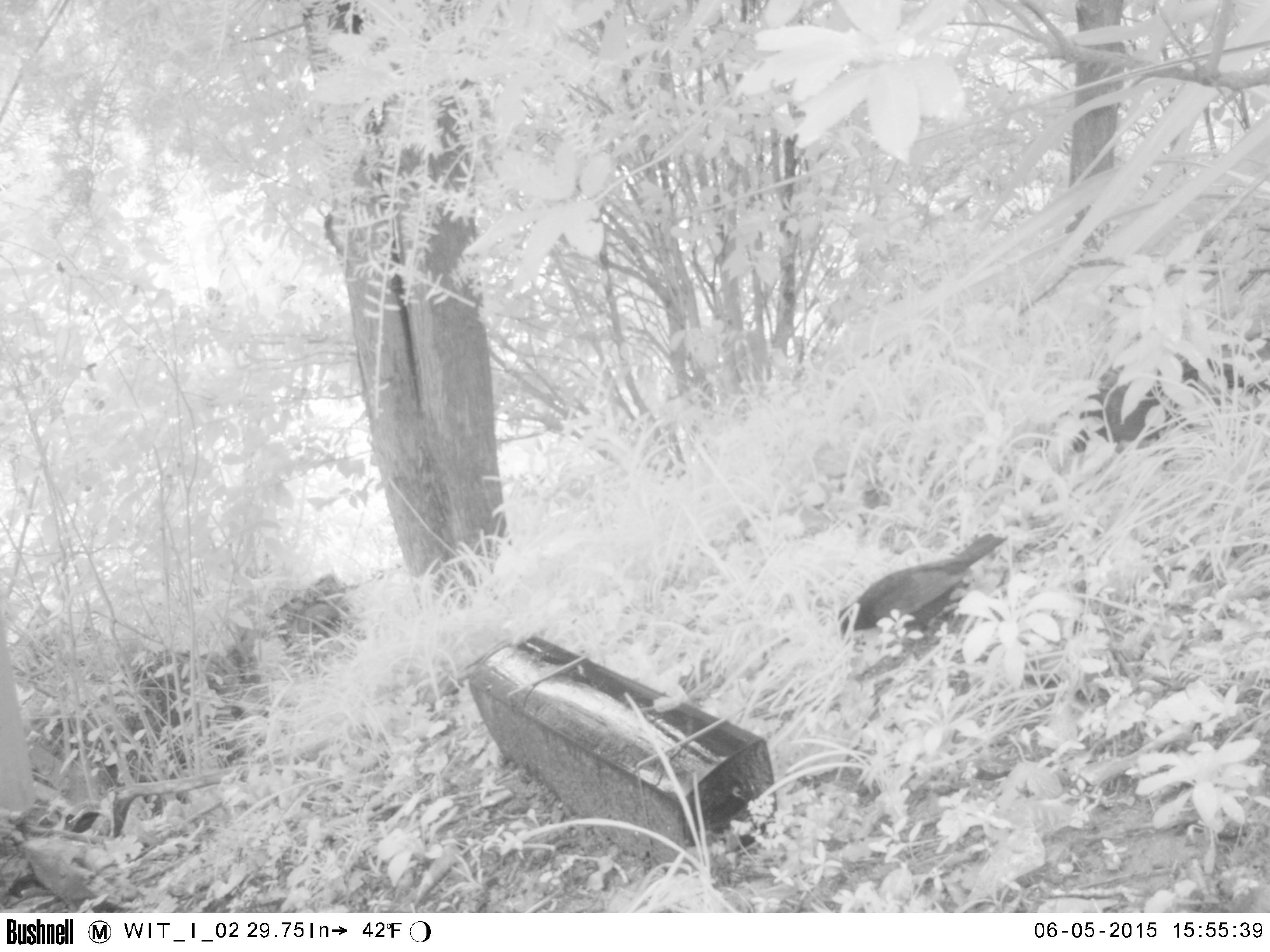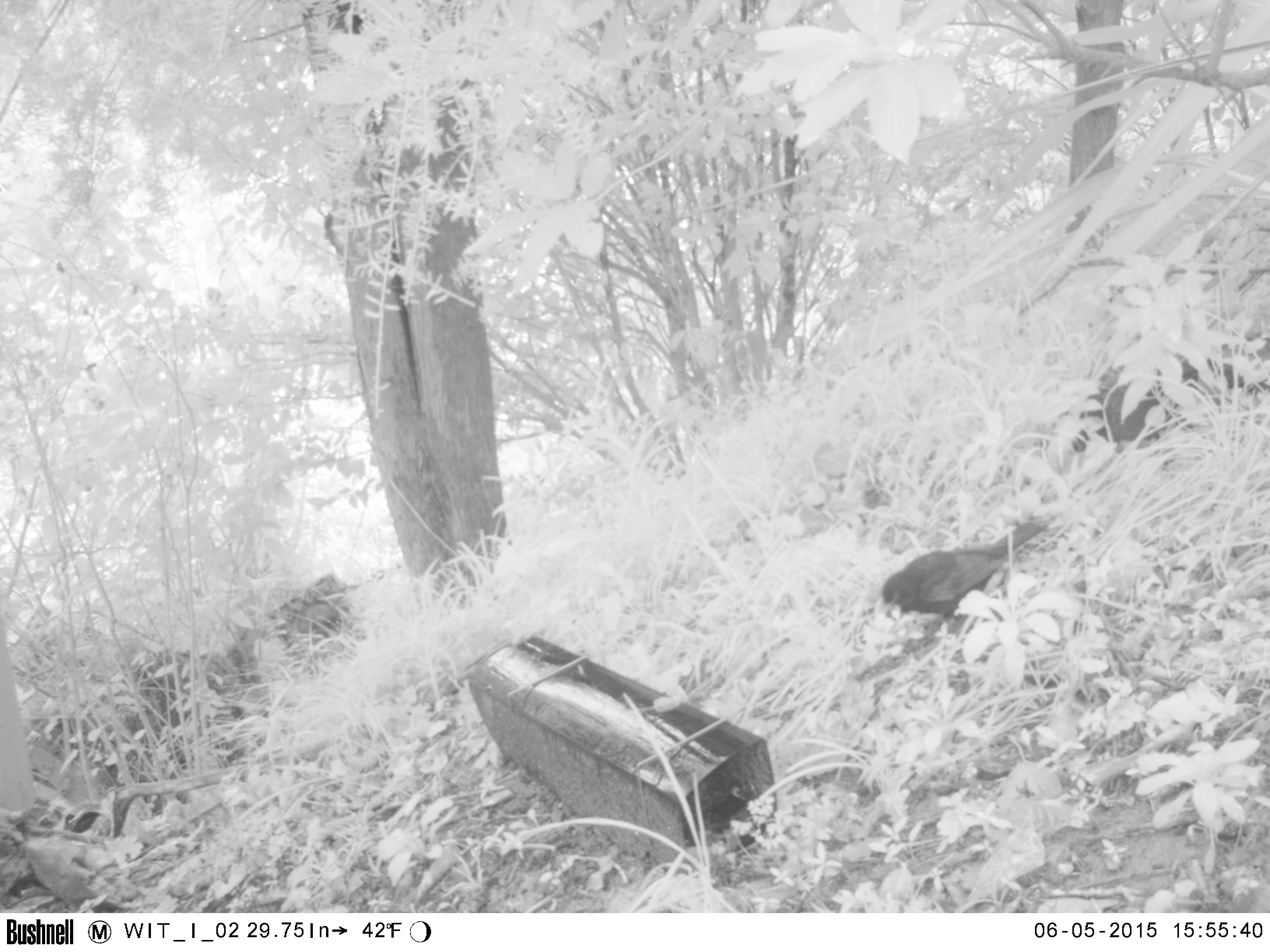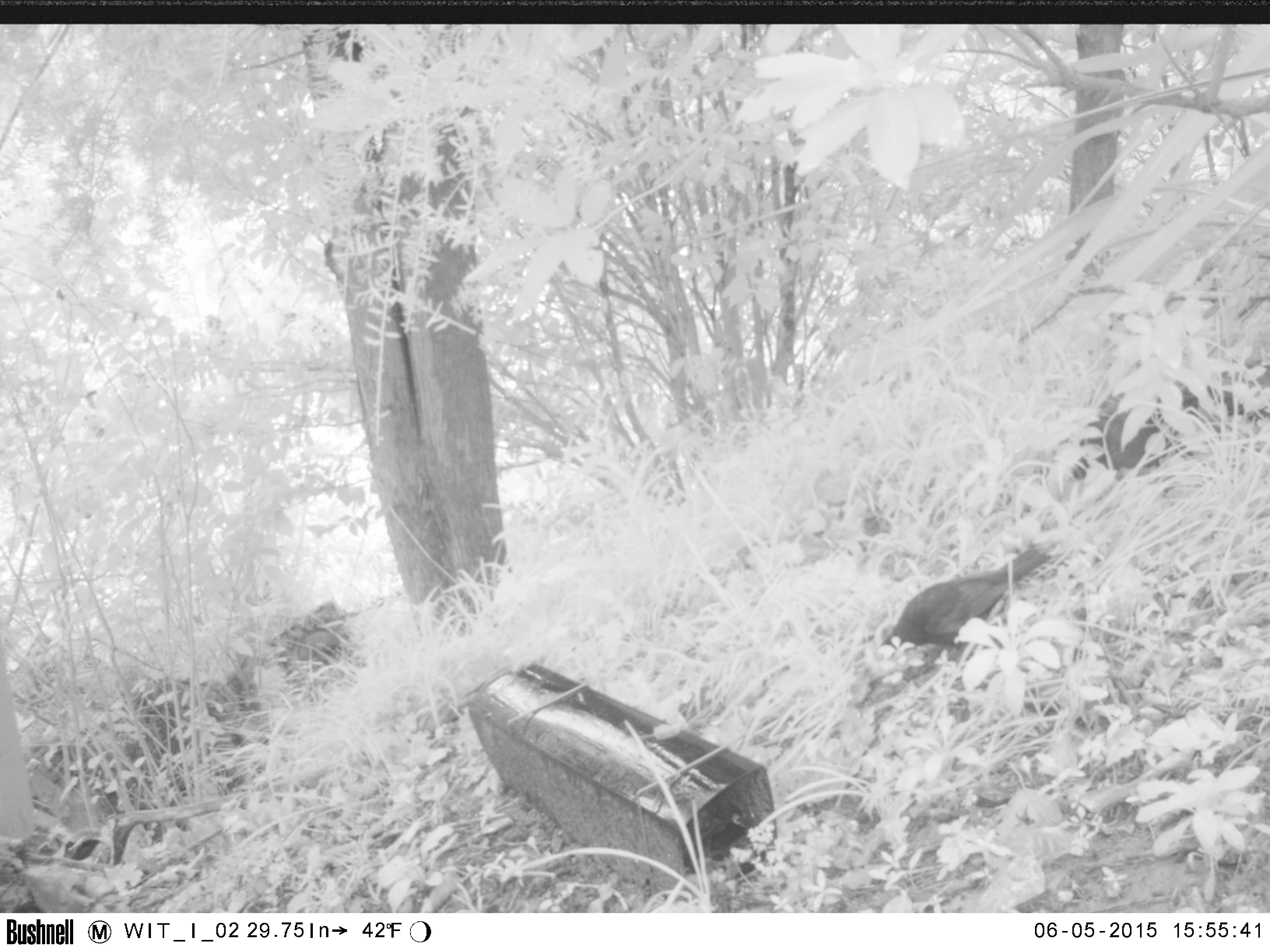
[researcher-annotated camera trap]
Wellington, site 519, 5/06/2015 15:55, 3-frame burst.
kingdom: Animalia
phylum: Chordata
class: Aves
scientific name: Aves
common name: bird